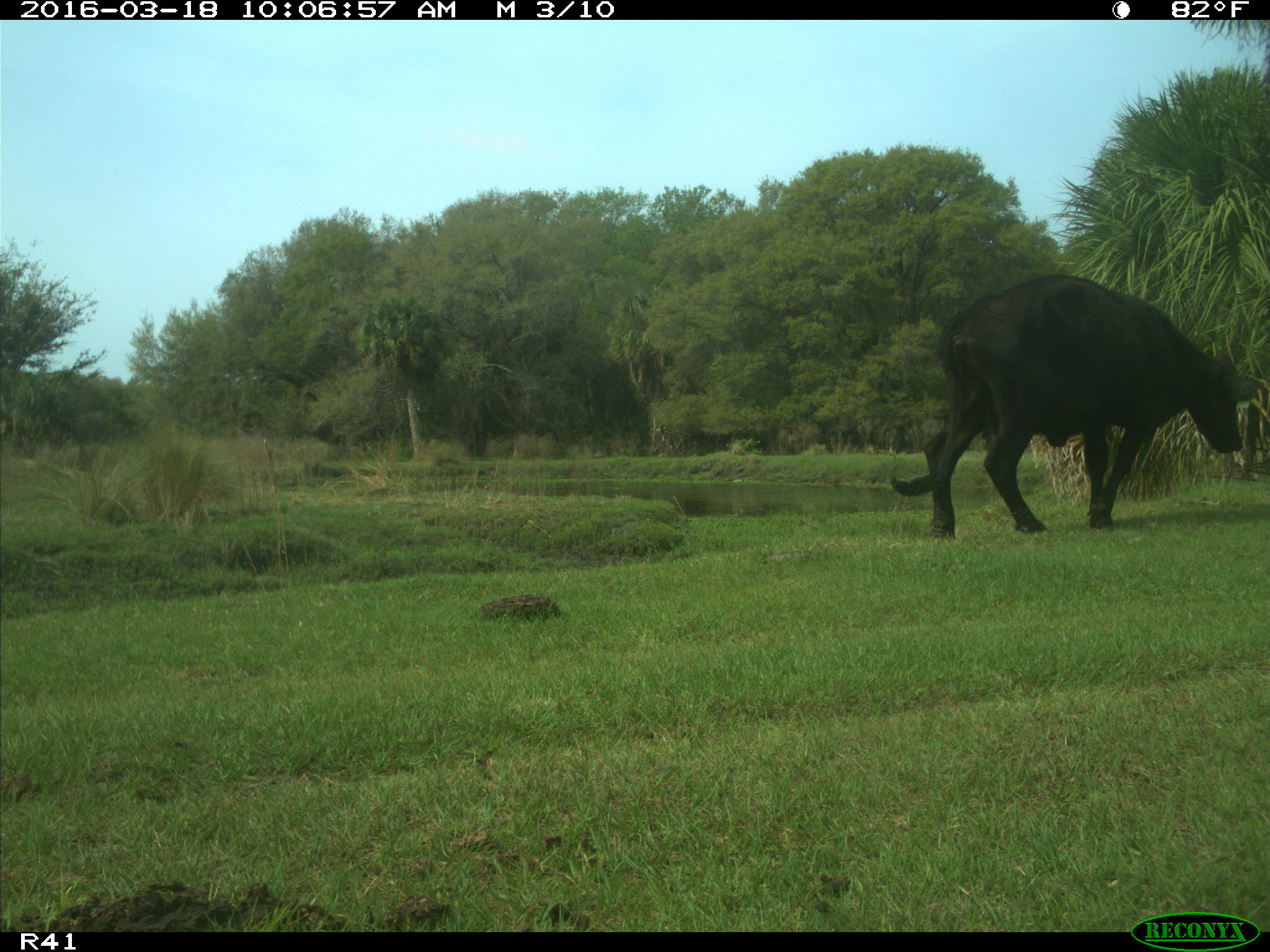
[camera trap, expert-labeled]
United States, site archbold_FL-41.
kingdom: Animalia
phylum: Chordata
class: Mammalia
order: Artiodactyla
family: Bovidae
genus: Bos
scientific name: Bos taurus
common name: domestic cow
Bos taurus (domestic cow).